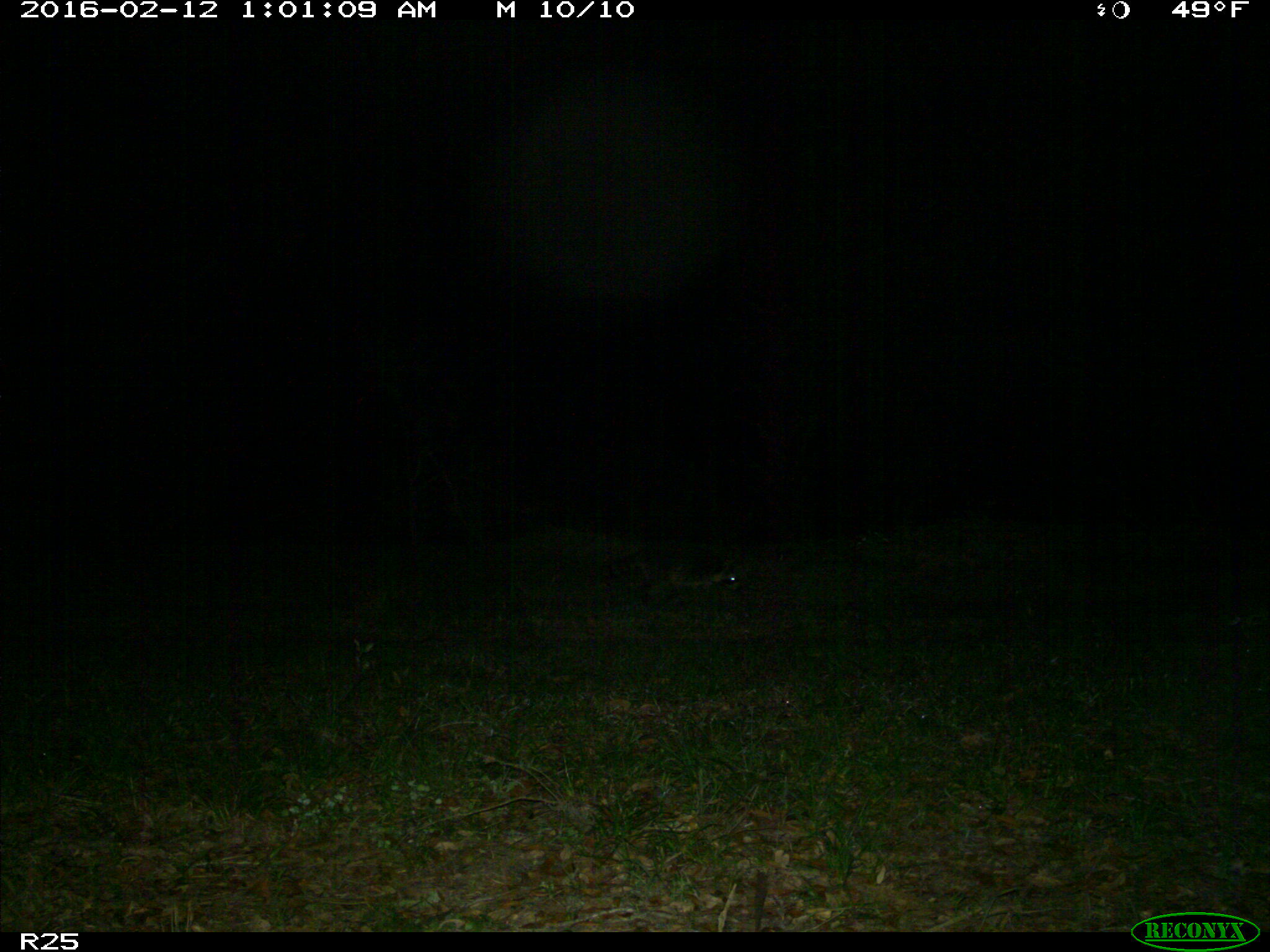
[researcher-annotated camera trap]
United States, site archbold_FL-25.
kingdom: Animalia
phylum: Chordata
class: Mammalia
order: Carnivora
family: Procyonidae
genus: Procyon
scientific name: Procyon lotor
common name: common raccoon